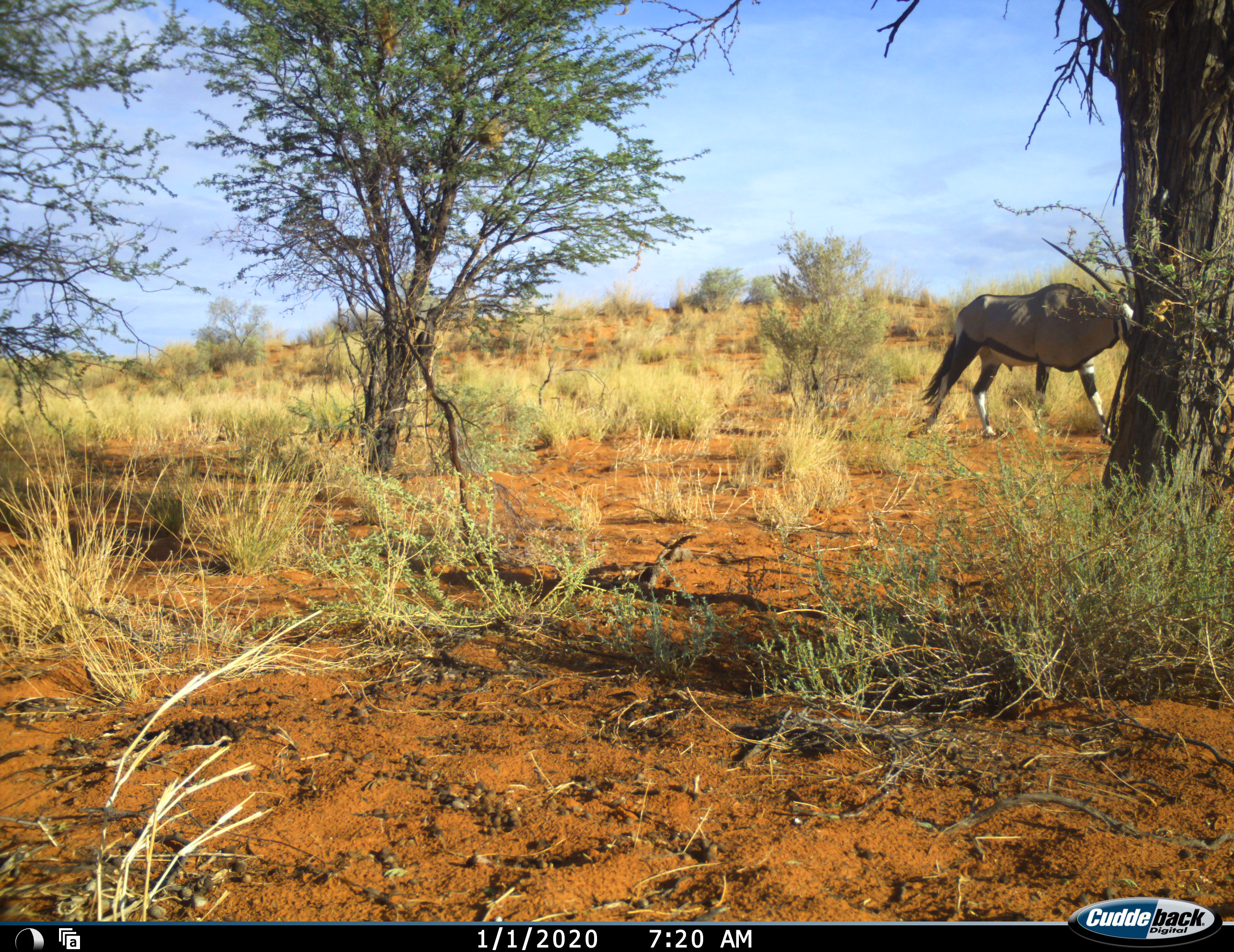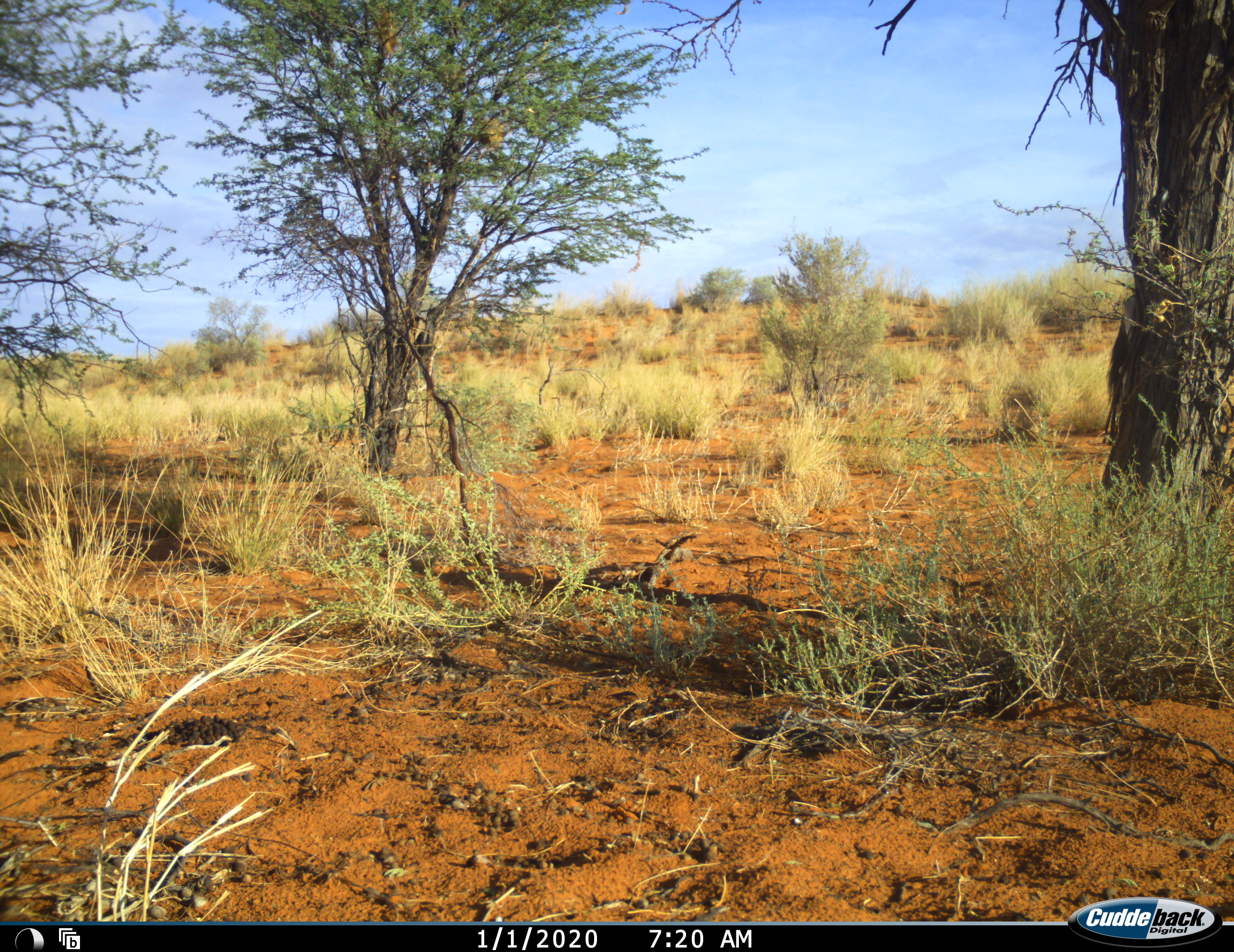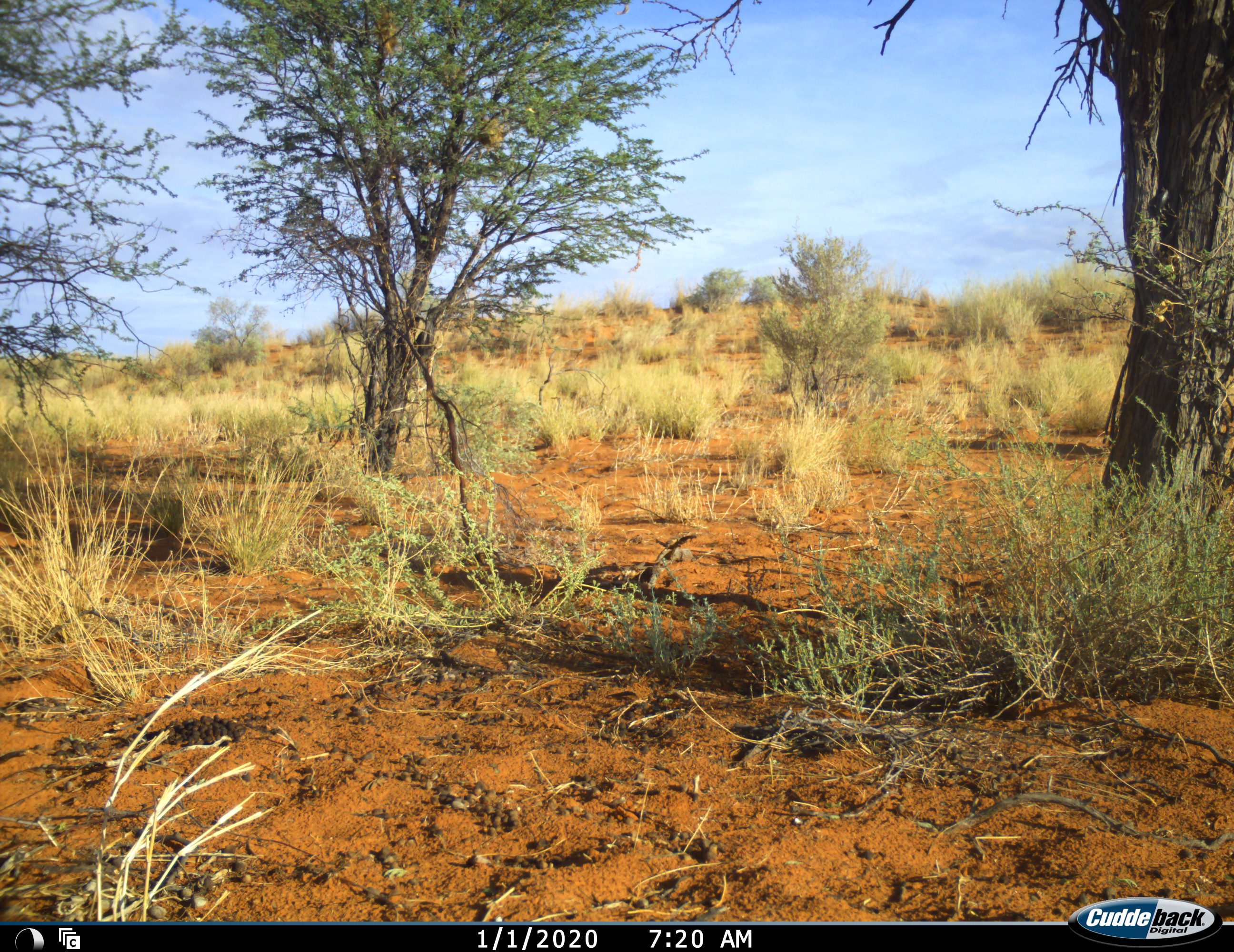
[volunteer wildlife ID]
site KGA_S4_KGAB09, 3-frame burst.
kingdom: Animalia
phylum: Chordata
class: Mammalia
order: Artiodactyla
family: Bovidae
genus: Oryx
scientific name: Oryx gazella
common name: gemsbok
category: oryx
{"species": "oryx (gemsbok) (Oryx gazella)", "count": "1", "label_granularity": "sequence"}